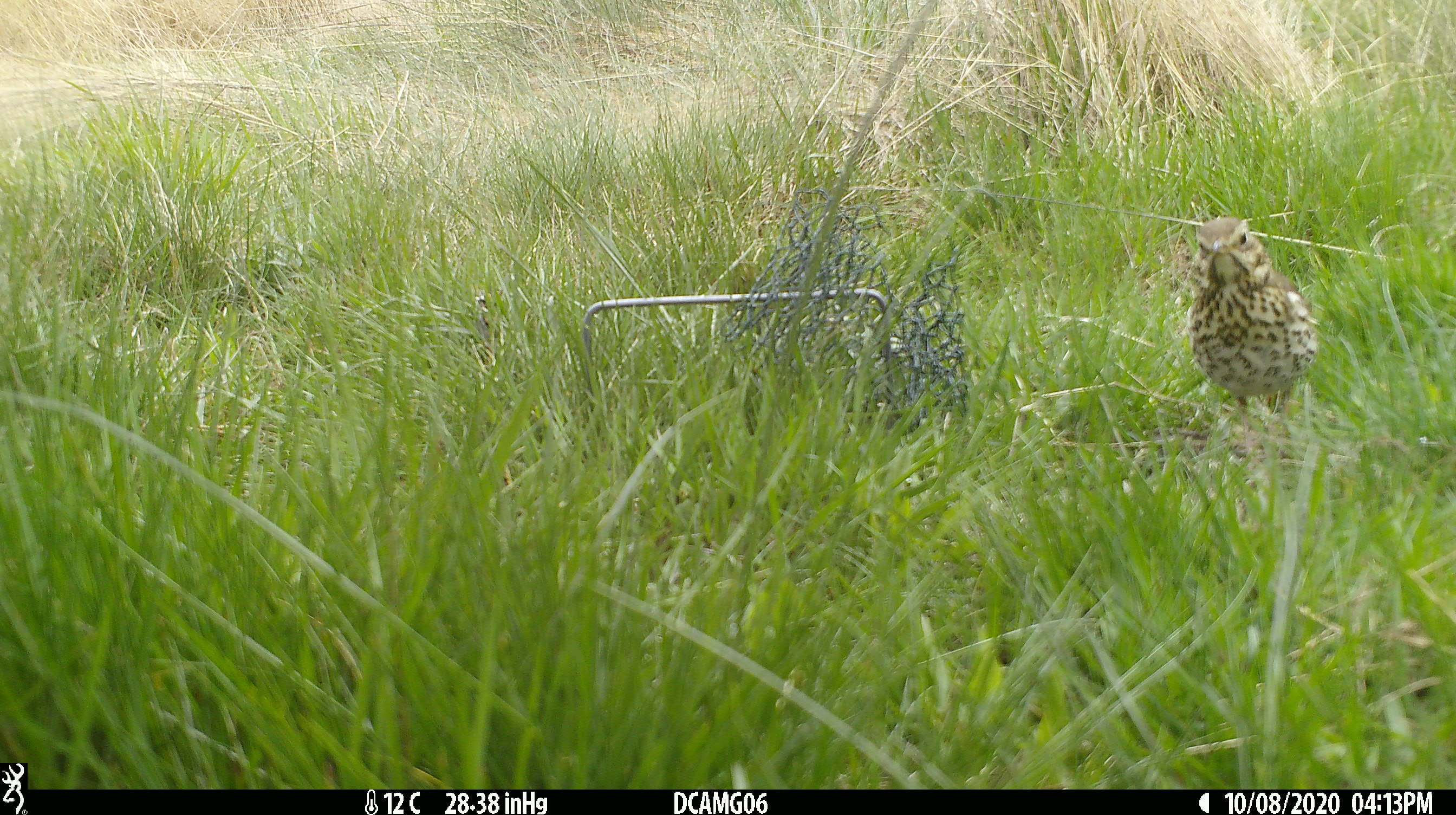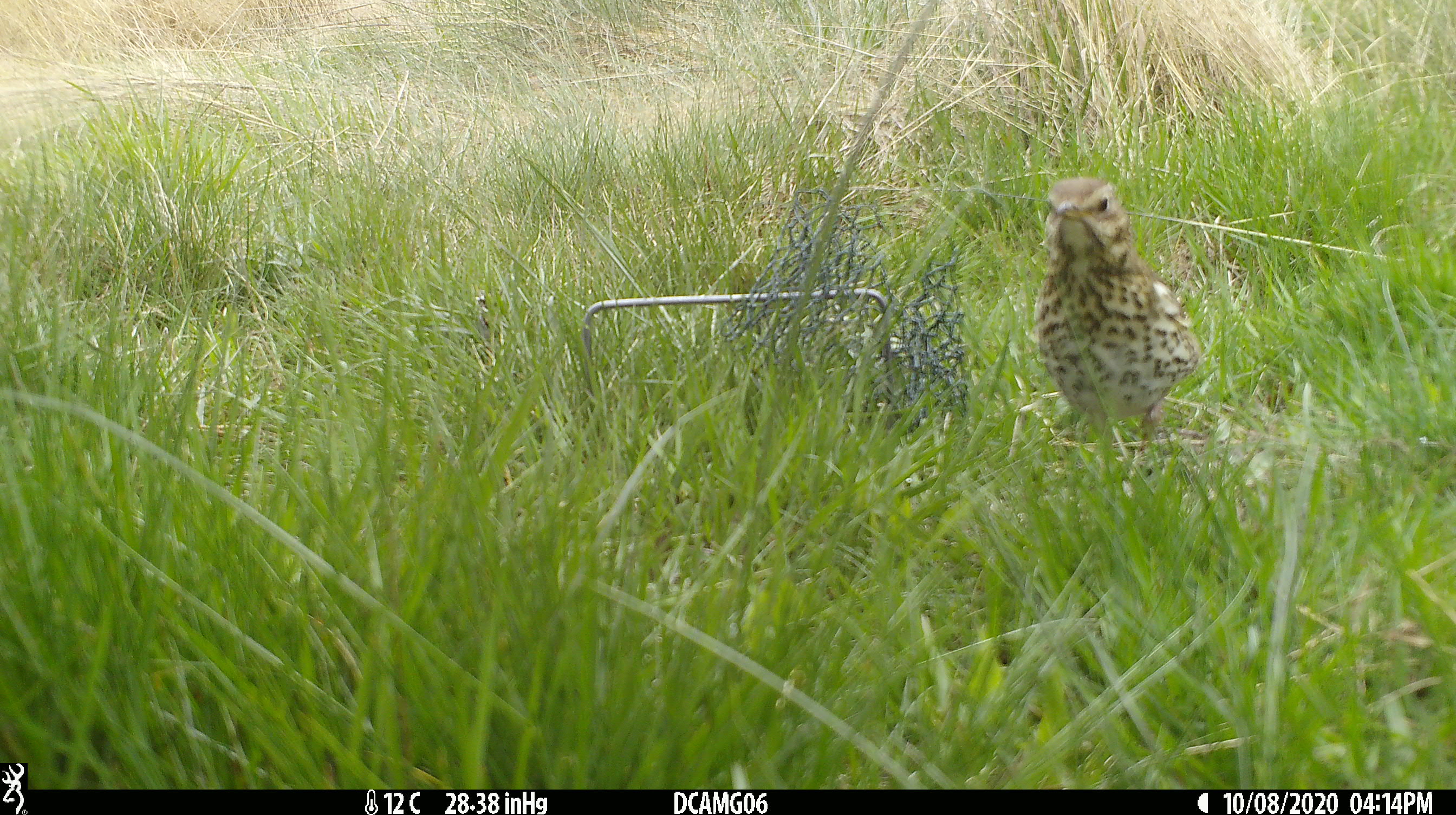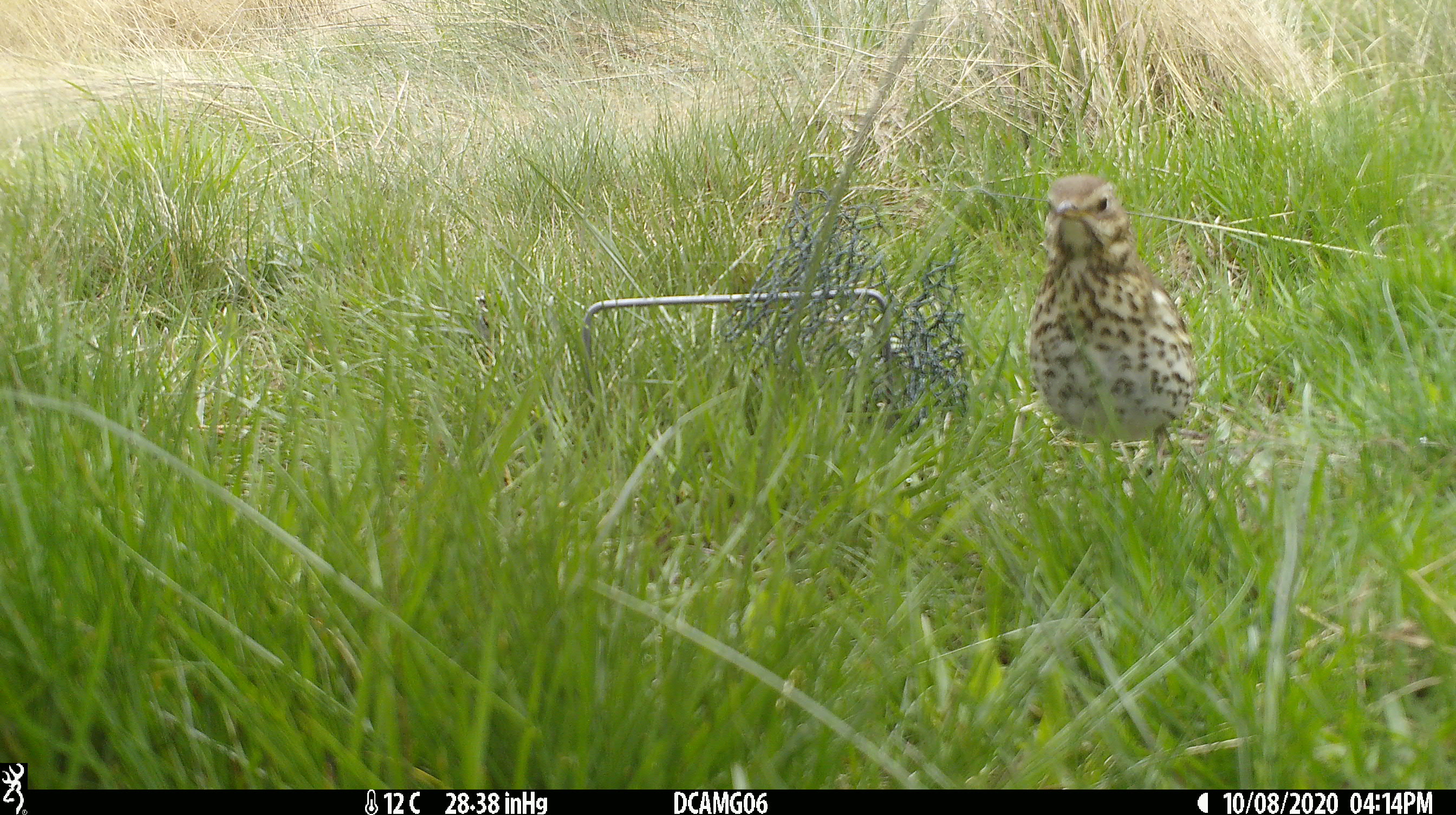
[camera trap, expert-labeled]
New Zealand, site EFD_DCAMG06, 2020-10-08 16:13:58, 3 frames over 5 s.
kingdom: Animalia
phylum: Chordata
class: Aves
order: Passeriformes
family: Turdidae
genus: Turdus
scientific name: Turdus philomelos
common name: song thrush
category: thrush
Thrush (song thrush) (Turdus philomelos).